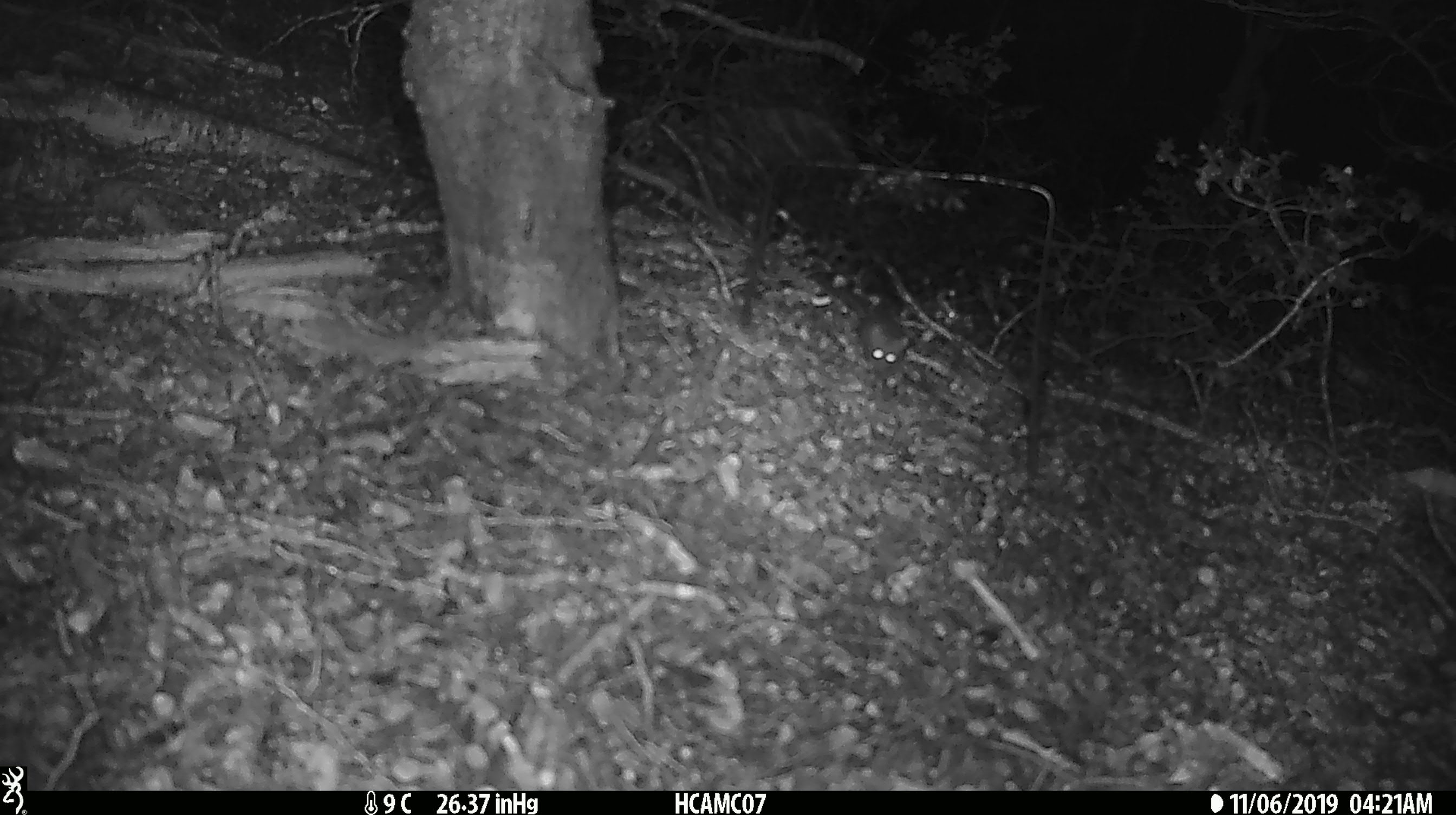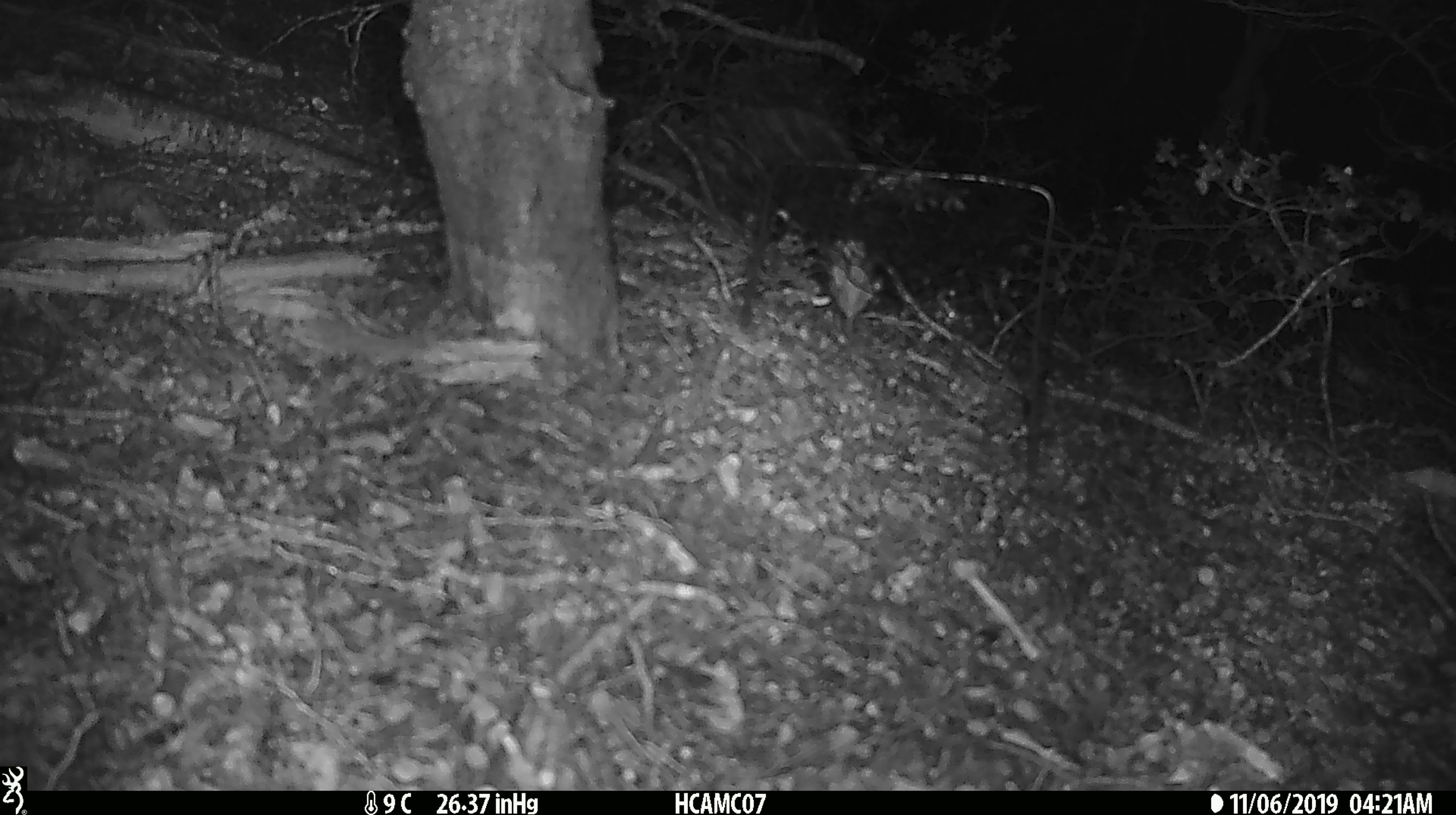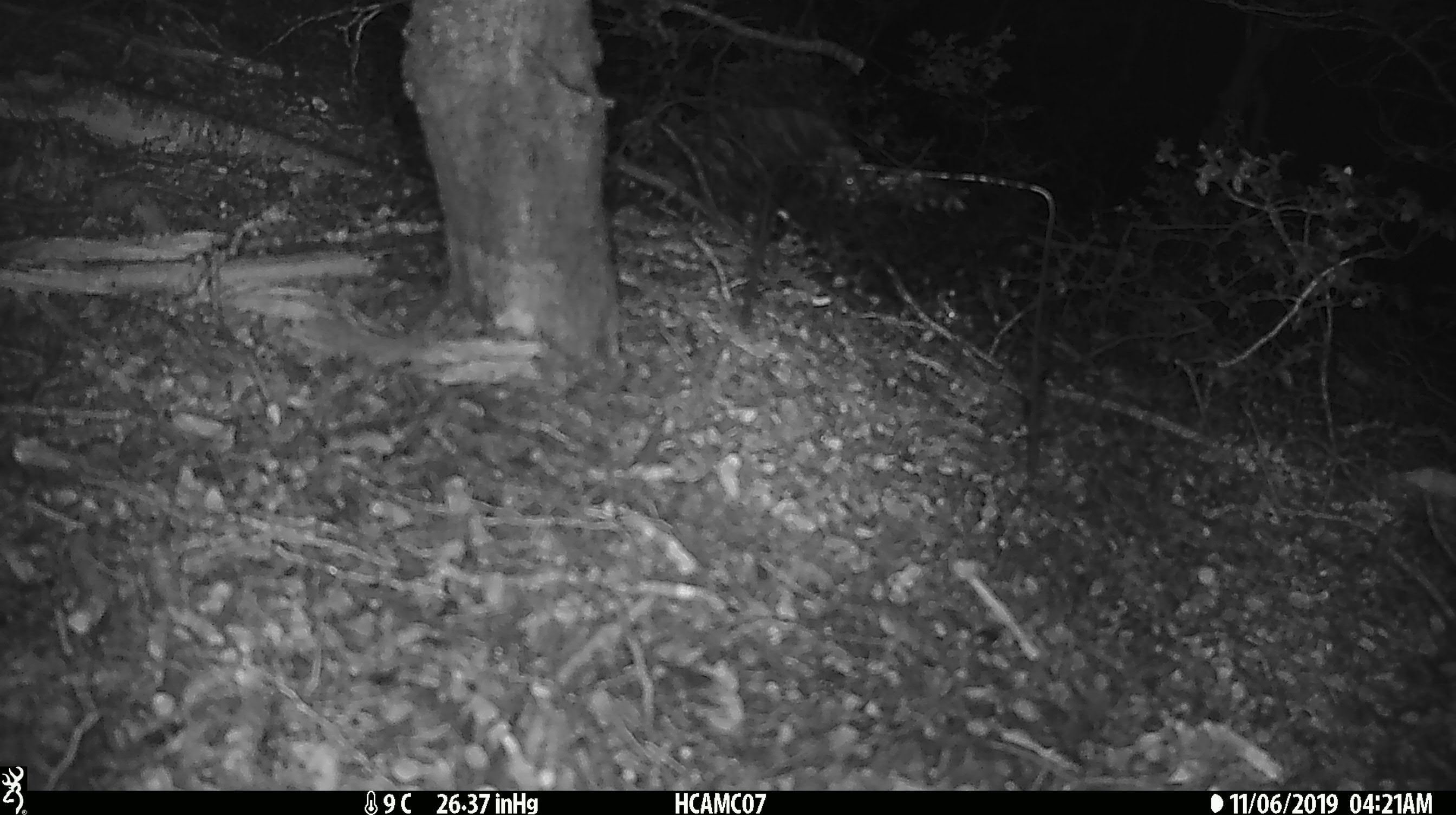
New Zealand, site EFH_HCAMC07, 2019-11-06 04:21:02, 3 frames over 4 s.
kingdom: Animalia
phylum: Chordata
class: Mammalia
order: Rodentia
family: Muridae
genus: Mus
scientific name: Mus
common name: mouse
Mouse (Mus).